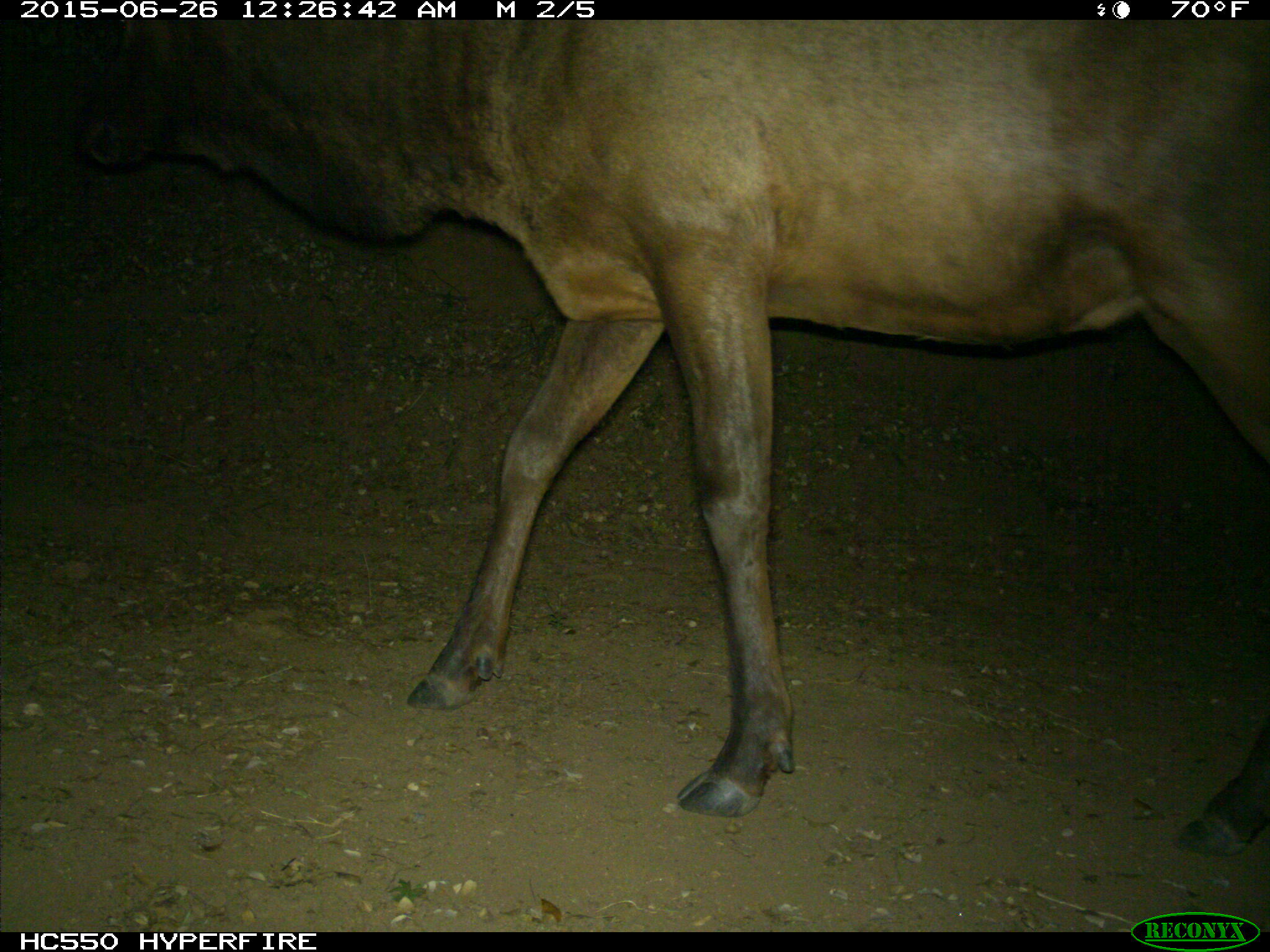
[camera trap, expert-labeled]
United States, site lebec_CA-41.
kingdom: Animalia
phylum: Chordata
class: Mammalia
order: Artiodactyla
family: Cervidae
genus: Cervus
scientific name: Cervus canadensis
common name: elk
Cervus canadensis (elk).